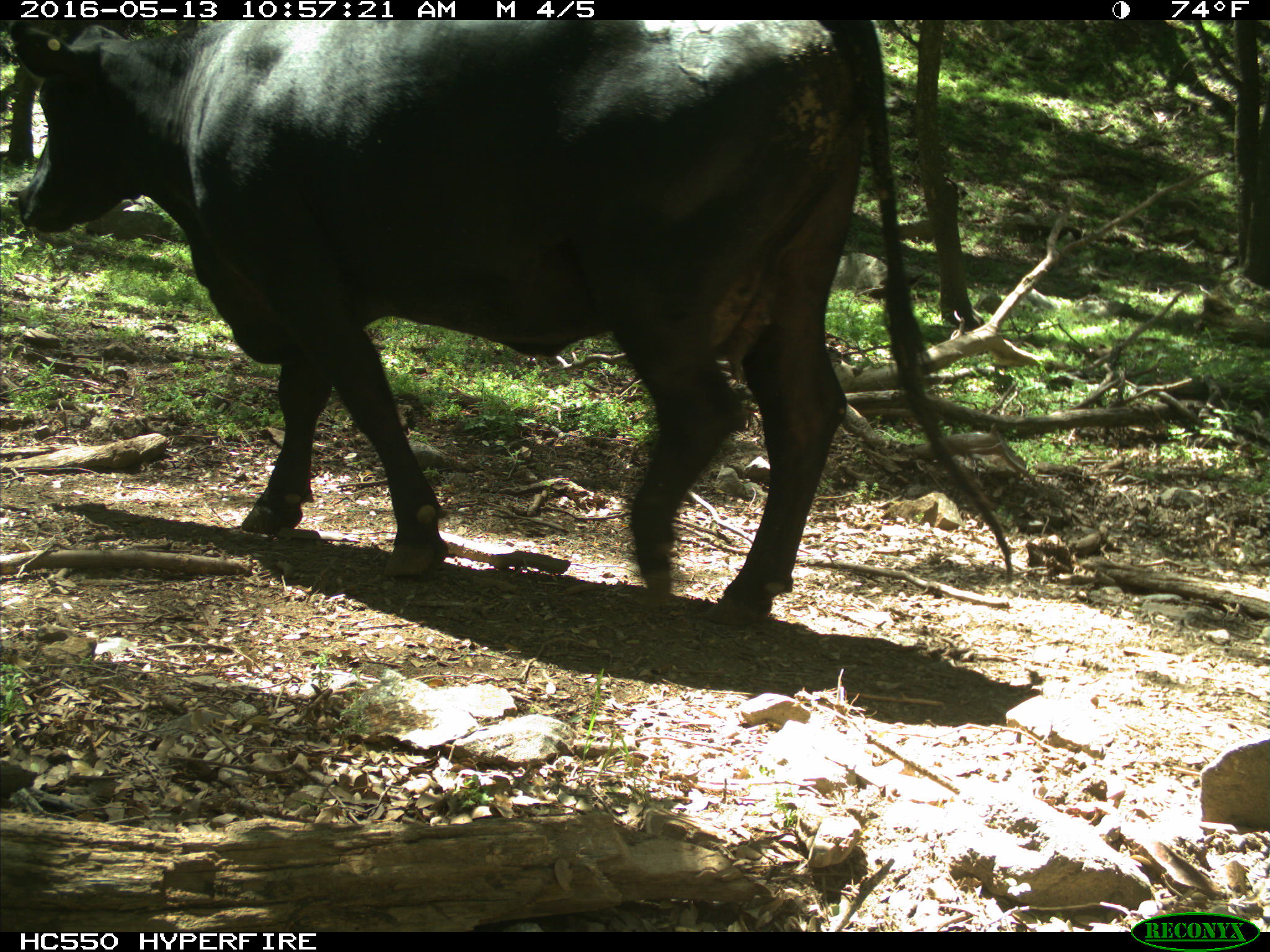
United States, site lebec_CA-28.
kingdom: Animalia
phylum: Chordata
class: Mammalia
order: Artiodactyla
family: Bovidae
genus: Bos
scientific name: Bos taurus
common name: domestic cow